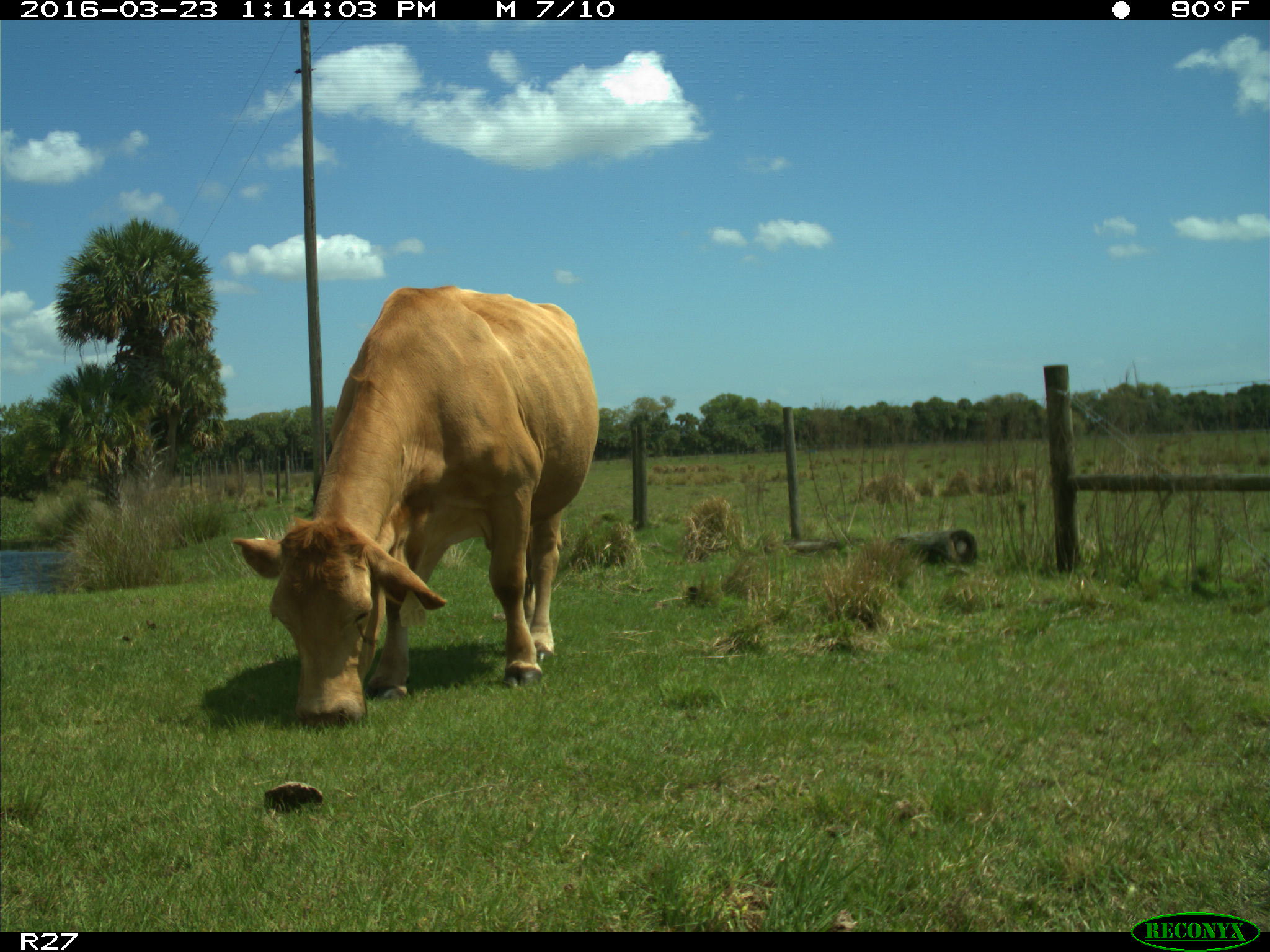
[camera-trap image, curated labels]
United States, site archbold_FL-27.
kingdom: Animalia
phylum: Chordata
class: Mammalia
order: Artiodactyla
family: Bovidae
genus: Bos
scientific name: Bos taurus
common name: domestic cow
Bos taurus (domestic cow).